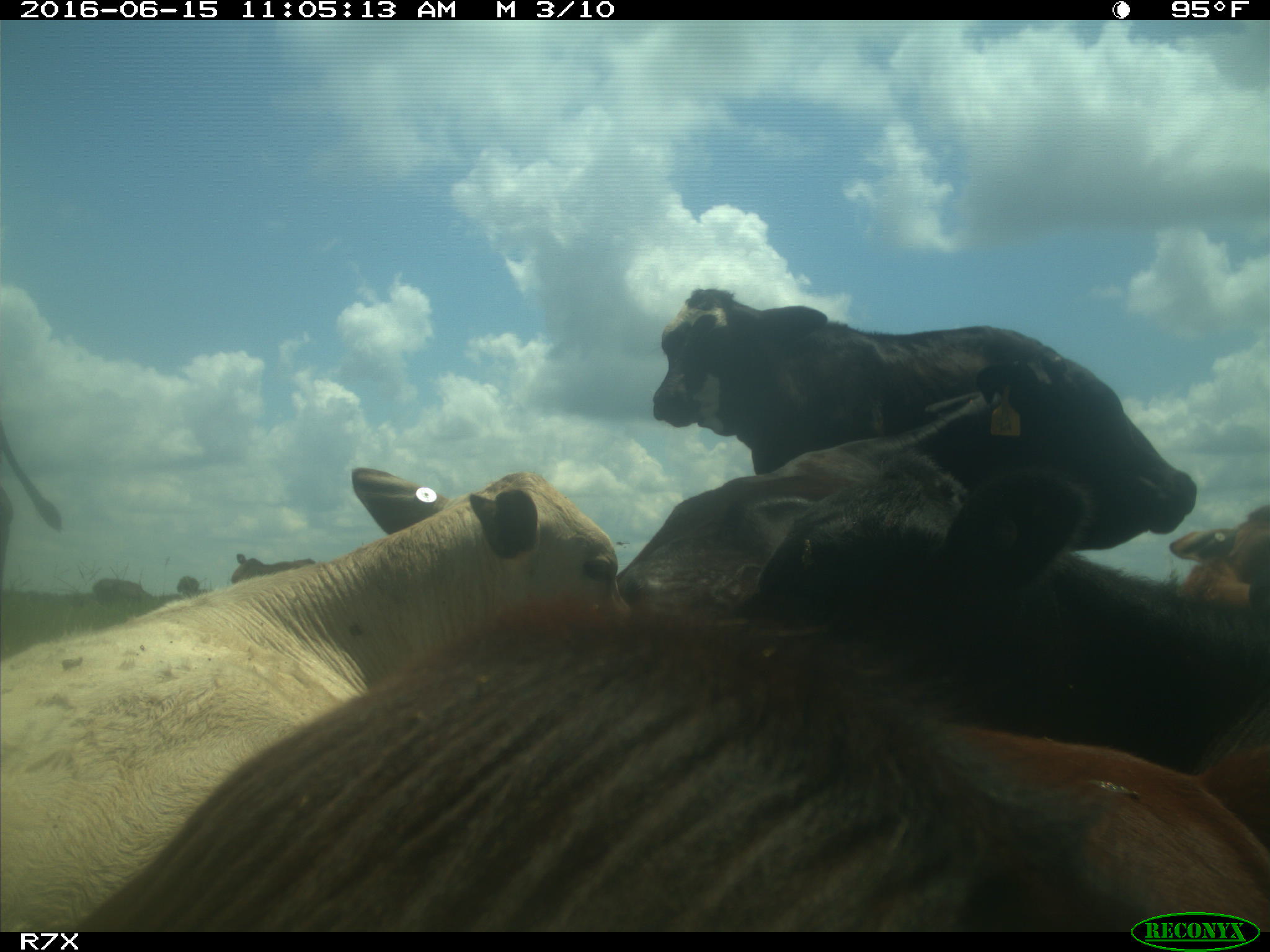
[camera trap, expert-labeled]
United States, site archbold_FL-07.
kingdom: Animalia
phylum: Chordata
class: Mammalia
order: Artiodactyla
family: Bovidae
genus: Bos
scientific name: Bos taurus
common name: domestic cow